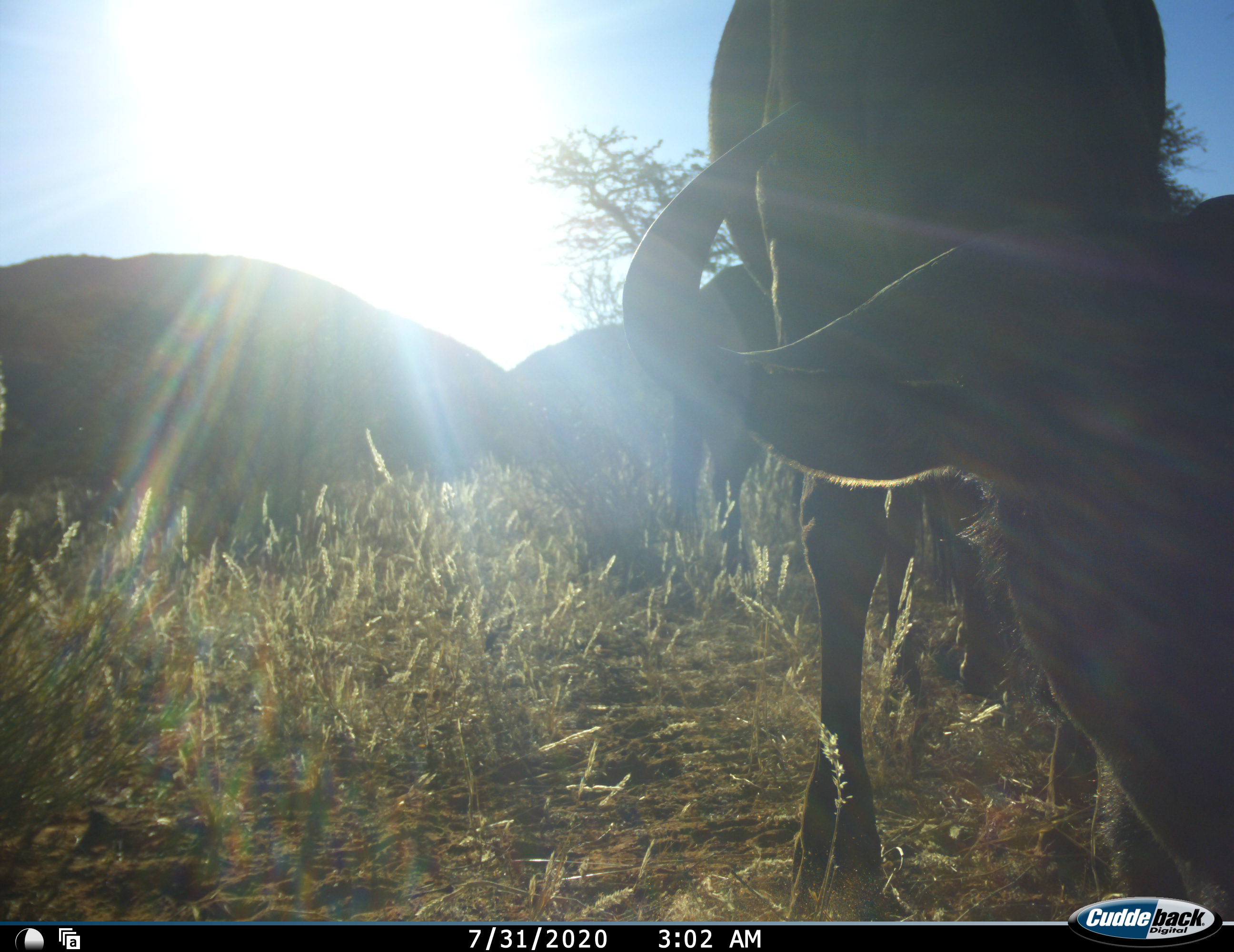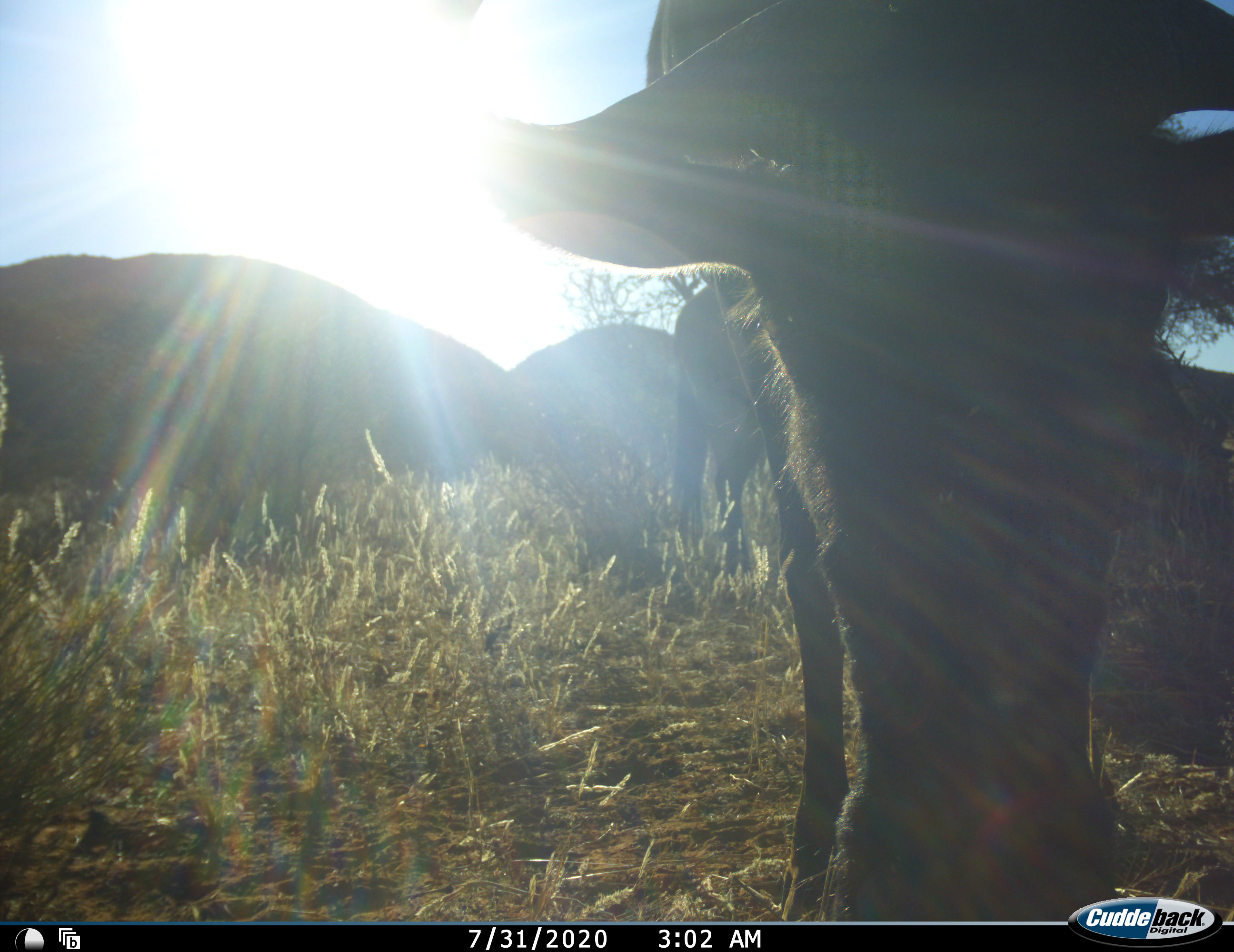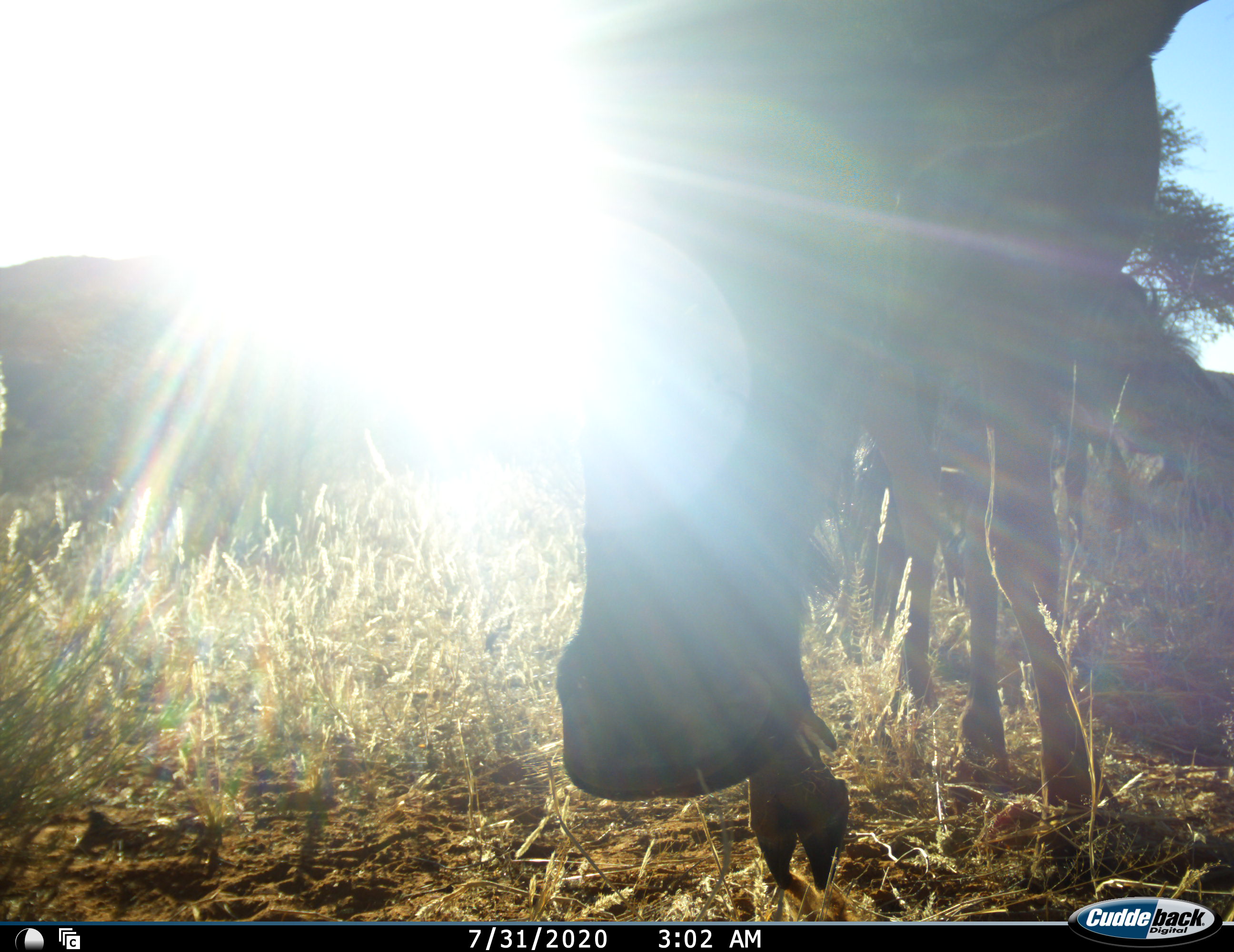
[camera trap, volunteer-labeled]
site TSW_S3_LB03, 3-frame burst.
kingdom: Animalia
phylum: Chordata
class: Mammalia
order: Artiodactyla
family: Bovidae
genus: Connochaetes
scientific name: Connochaetes taurinus taurinus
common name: blue wildebeest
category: wildebeestblue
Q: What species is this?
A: Wildebeestblue (blue wildebeest) (Connochaetes taurinus taurinus).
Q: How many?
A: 2.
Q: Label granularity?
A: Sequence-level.